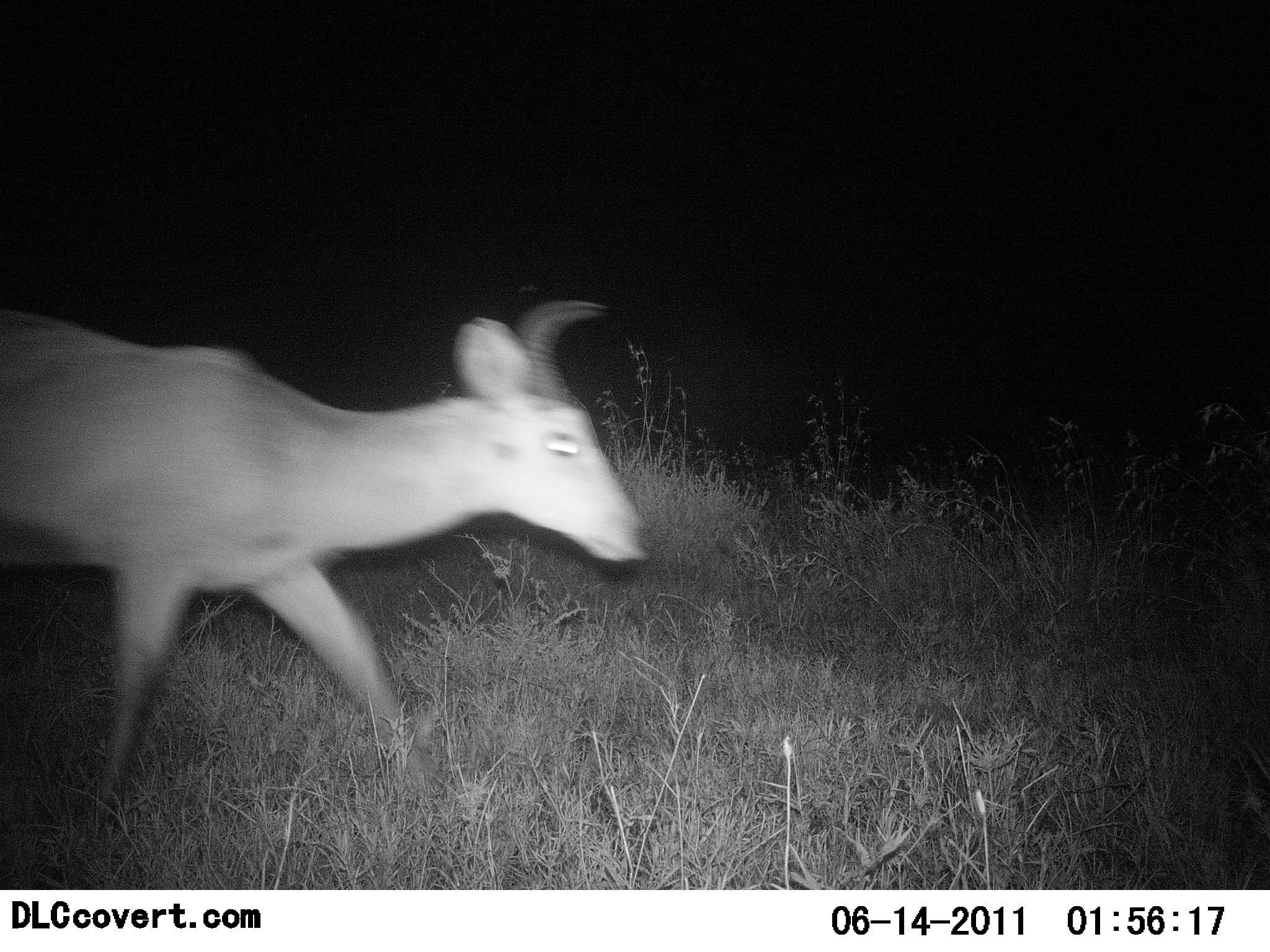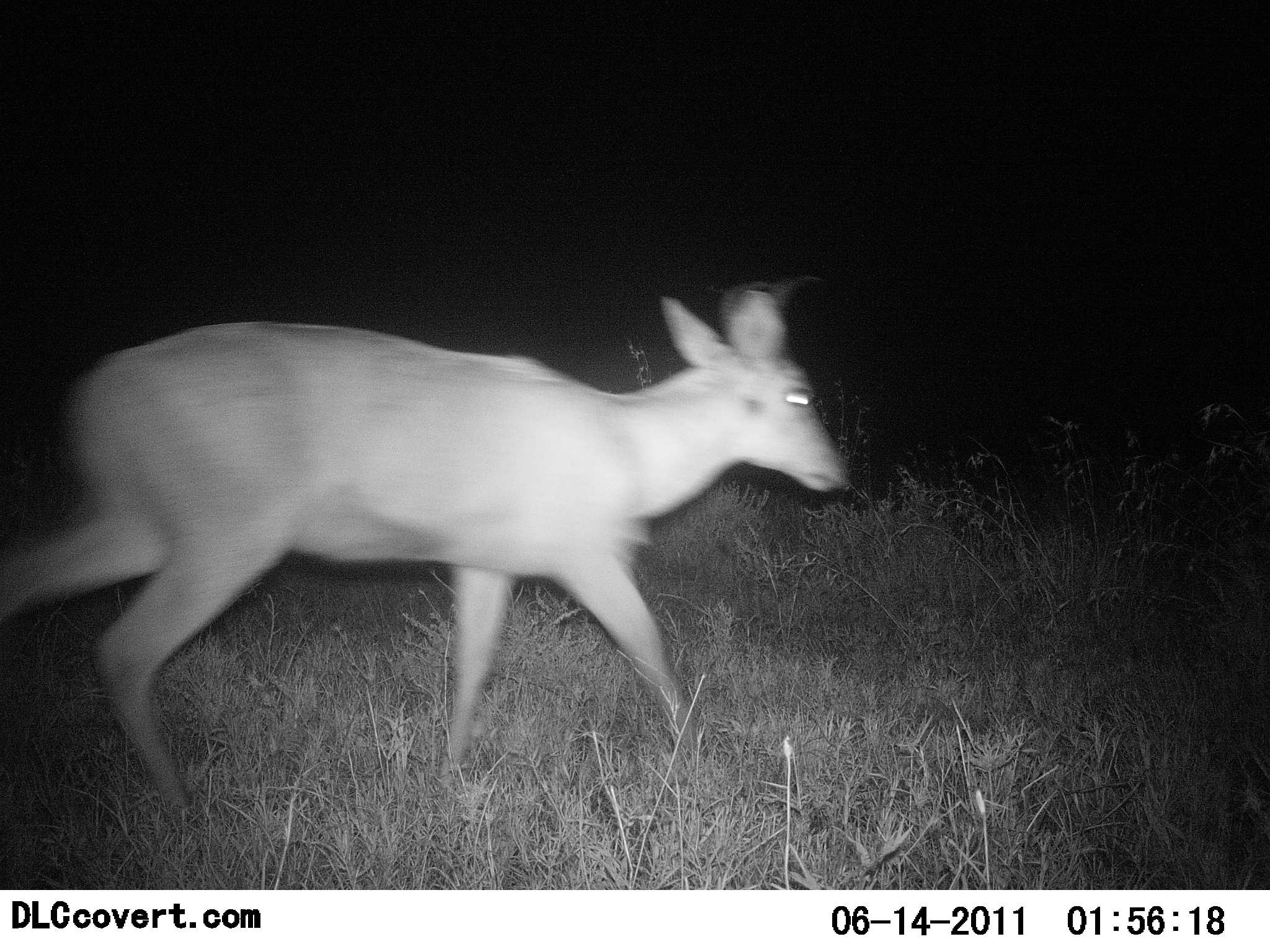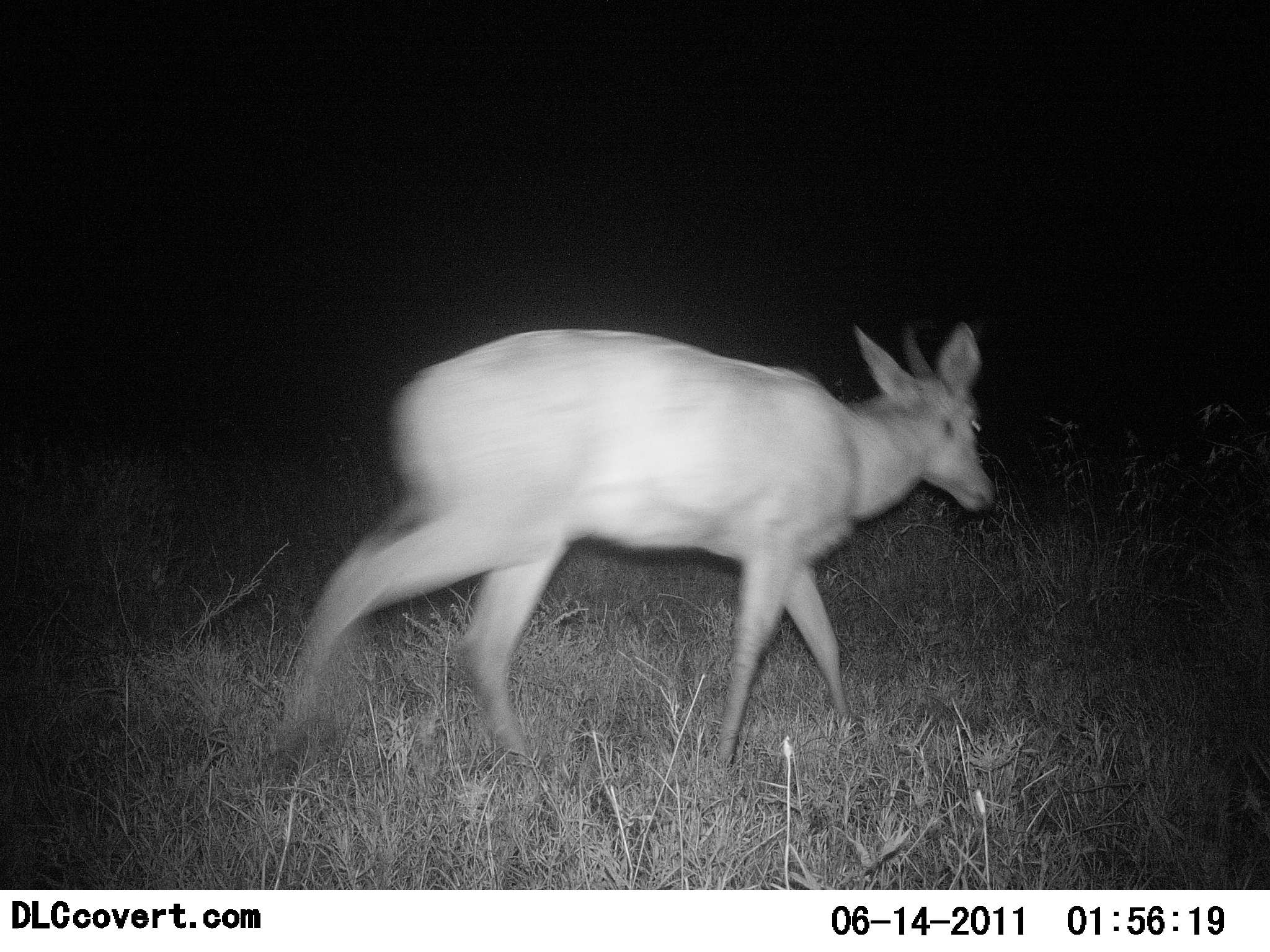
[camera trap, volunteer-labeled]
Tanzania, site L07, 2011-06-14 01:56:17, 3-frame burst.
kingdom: Animalia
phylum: Chordata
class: Mammalia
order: Artiodactyla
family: Bovidae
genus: Redunca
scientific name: Redunca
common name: reedbuck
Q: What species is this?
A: Reedbuck (Redunca).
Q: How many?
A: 1.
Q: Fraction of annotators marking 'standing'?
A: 0%.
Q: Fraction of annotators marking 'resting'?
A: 0%.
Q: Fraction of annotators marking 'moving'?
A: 100%.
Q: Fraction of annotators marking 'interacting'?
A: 0%.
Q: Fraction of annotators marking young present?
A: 0%.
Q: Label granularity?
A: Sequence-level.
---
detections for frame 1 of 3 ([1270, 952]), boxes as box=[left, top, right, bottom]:
animal: box=[0, 295, 647, 868]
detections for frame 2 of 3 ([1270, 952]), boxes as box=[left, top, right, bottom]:
animal: box=[0, 264, 859, 844]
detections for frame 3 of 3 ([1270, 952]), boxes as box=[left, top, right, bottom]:
animal: box=[283, 306, 1004, 772]